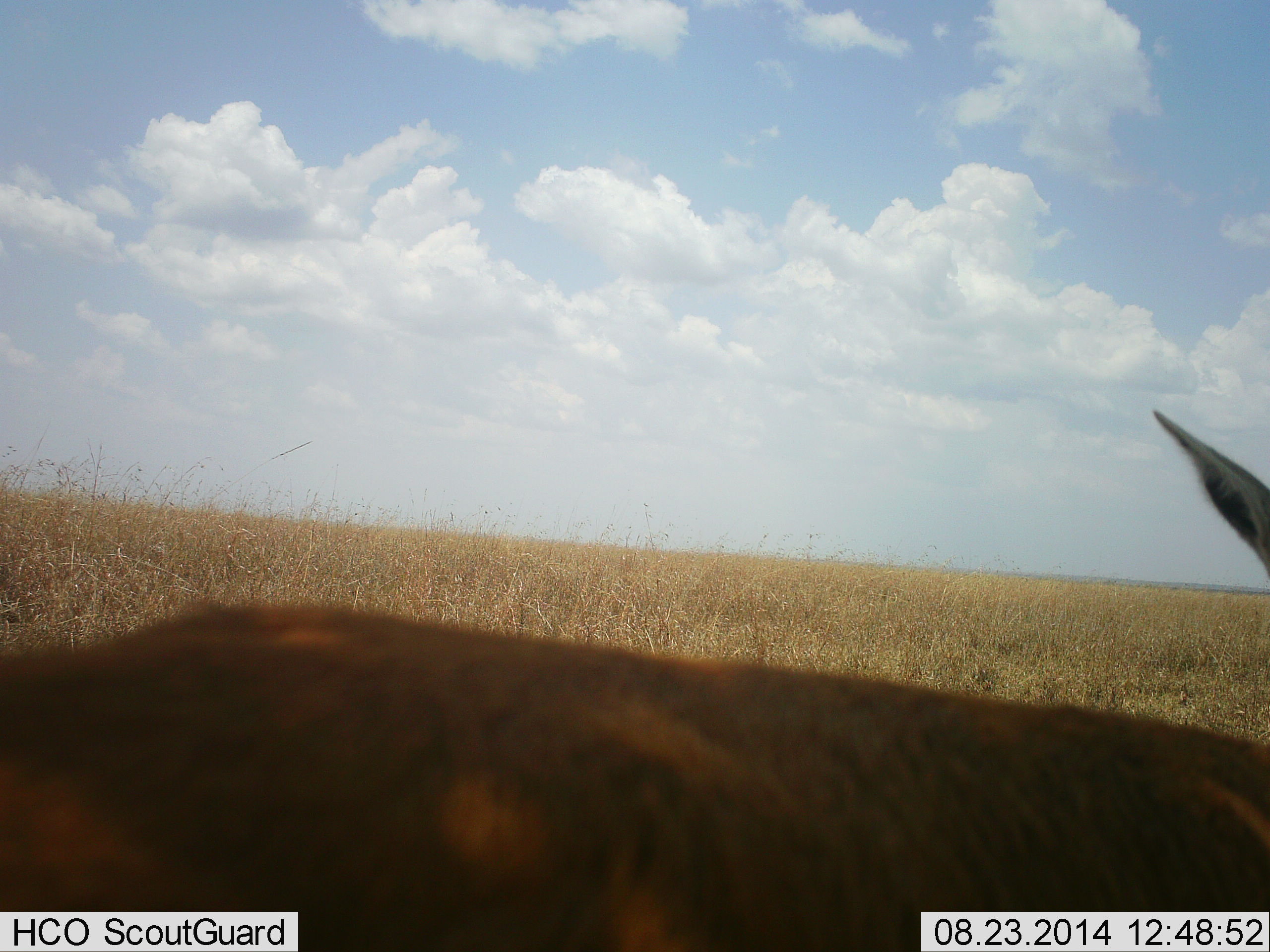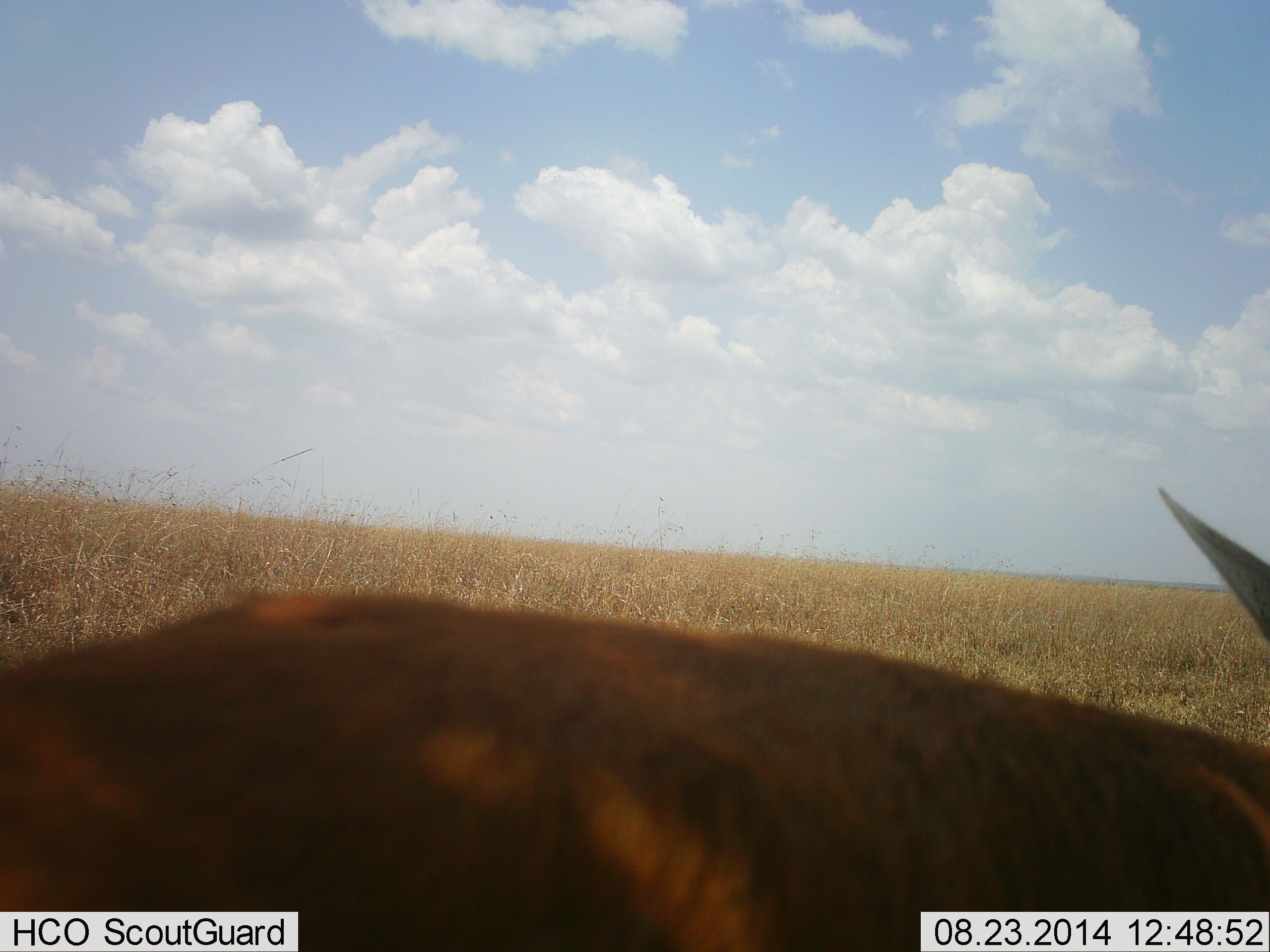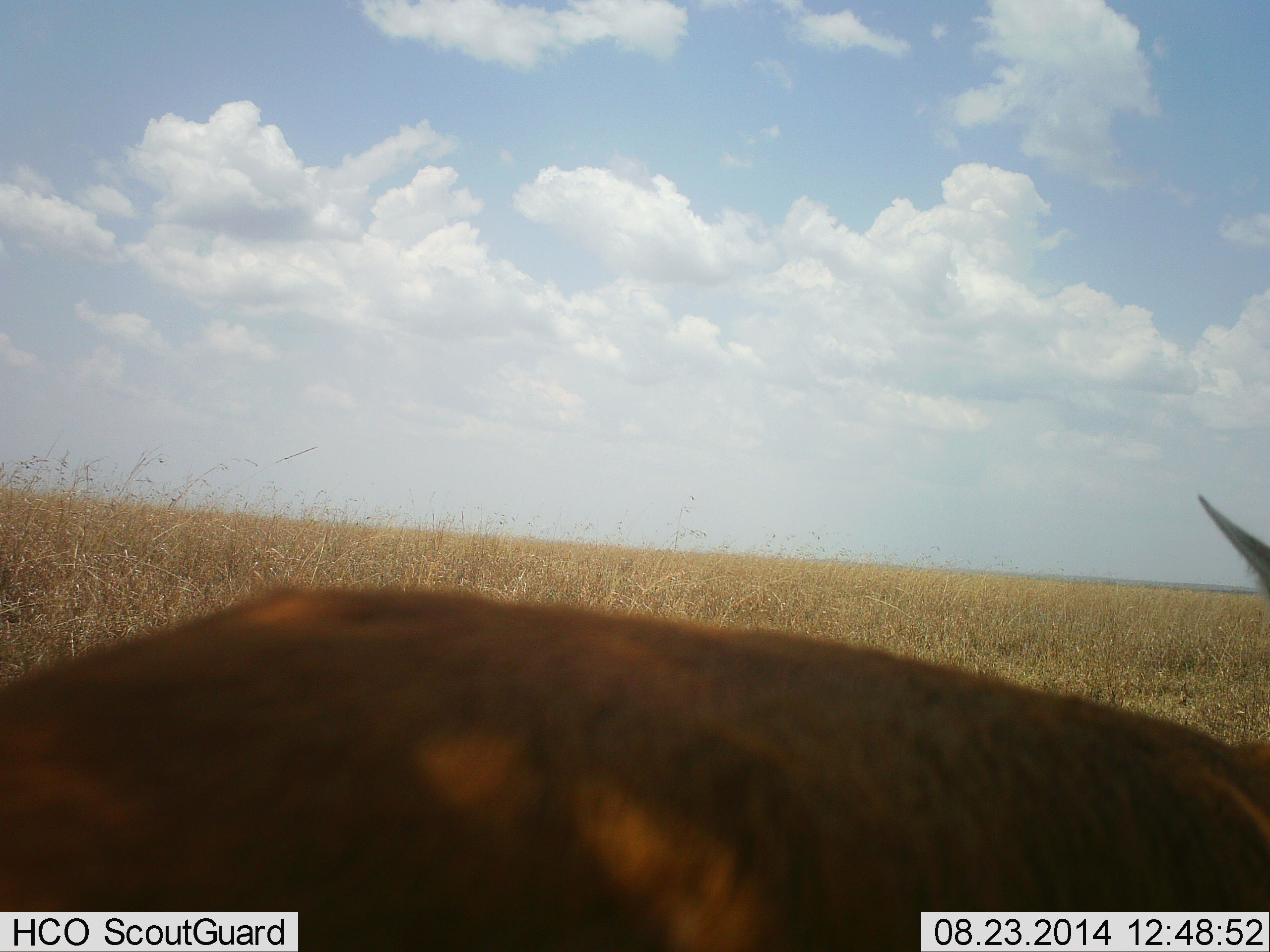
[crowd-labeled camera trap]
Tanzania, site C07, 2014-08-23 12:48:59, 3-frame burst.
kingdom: Animalia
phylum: Chordata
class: Mammalia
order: Artiodactyla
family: Bovidae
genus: Eudorcas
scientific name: Eudorcas thomsonii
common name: thomson's gazelle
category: gazellethomsons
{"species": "gazellethomsons (thomson's gazelle) (Eudorcas thomsonii)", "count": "1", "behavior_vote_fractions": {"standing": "78%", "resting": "11%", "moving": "11%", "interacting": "0%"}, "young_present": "0%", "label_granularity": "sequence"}